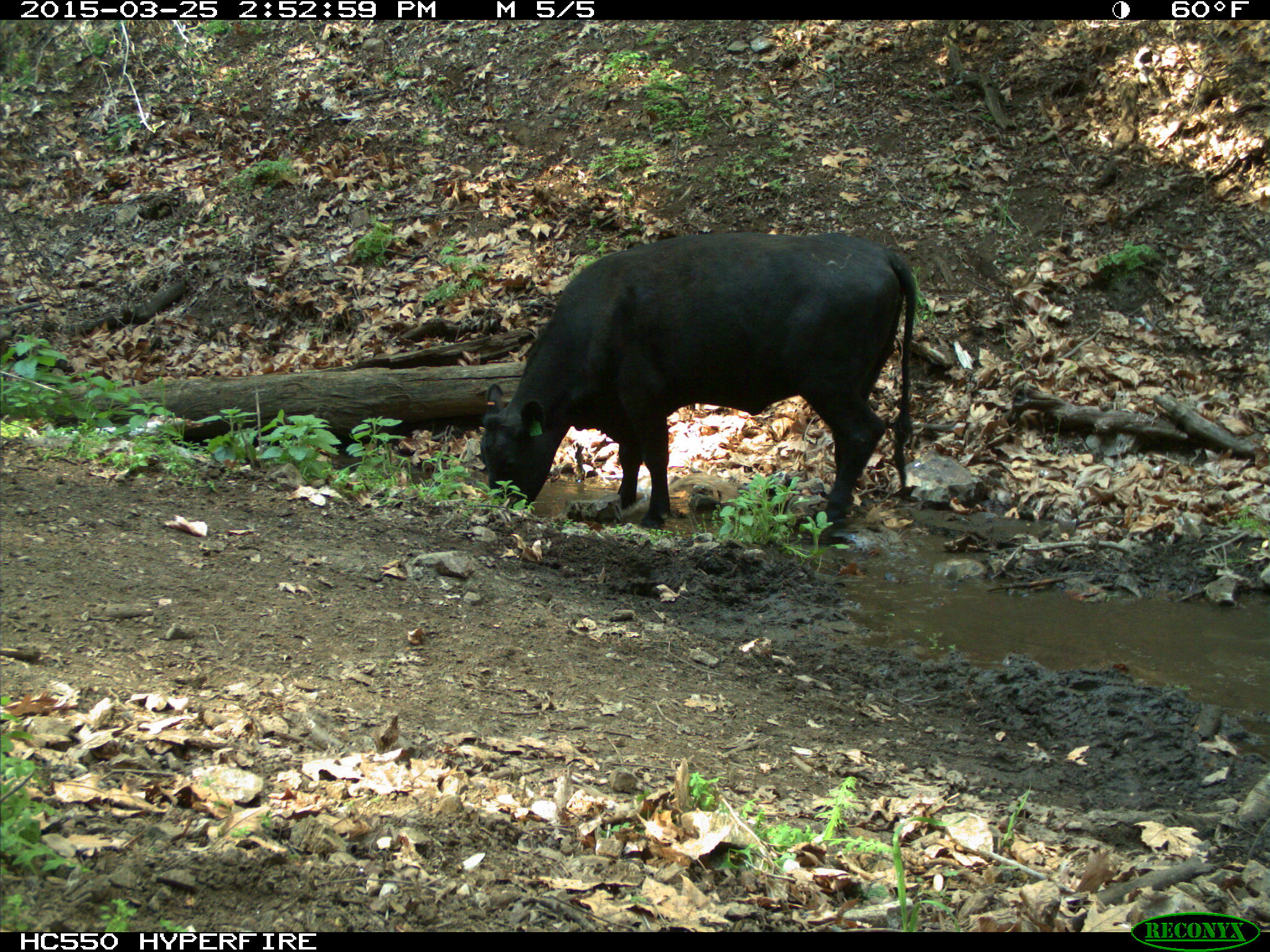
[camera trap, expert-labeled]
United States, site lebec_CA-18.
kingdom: Animalia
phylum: Chordata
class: Mammalia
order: Artiodactyla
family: Bovidae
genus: Bos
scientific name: Bos taurus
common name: domestic cow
Bos taurus (domestic cow).